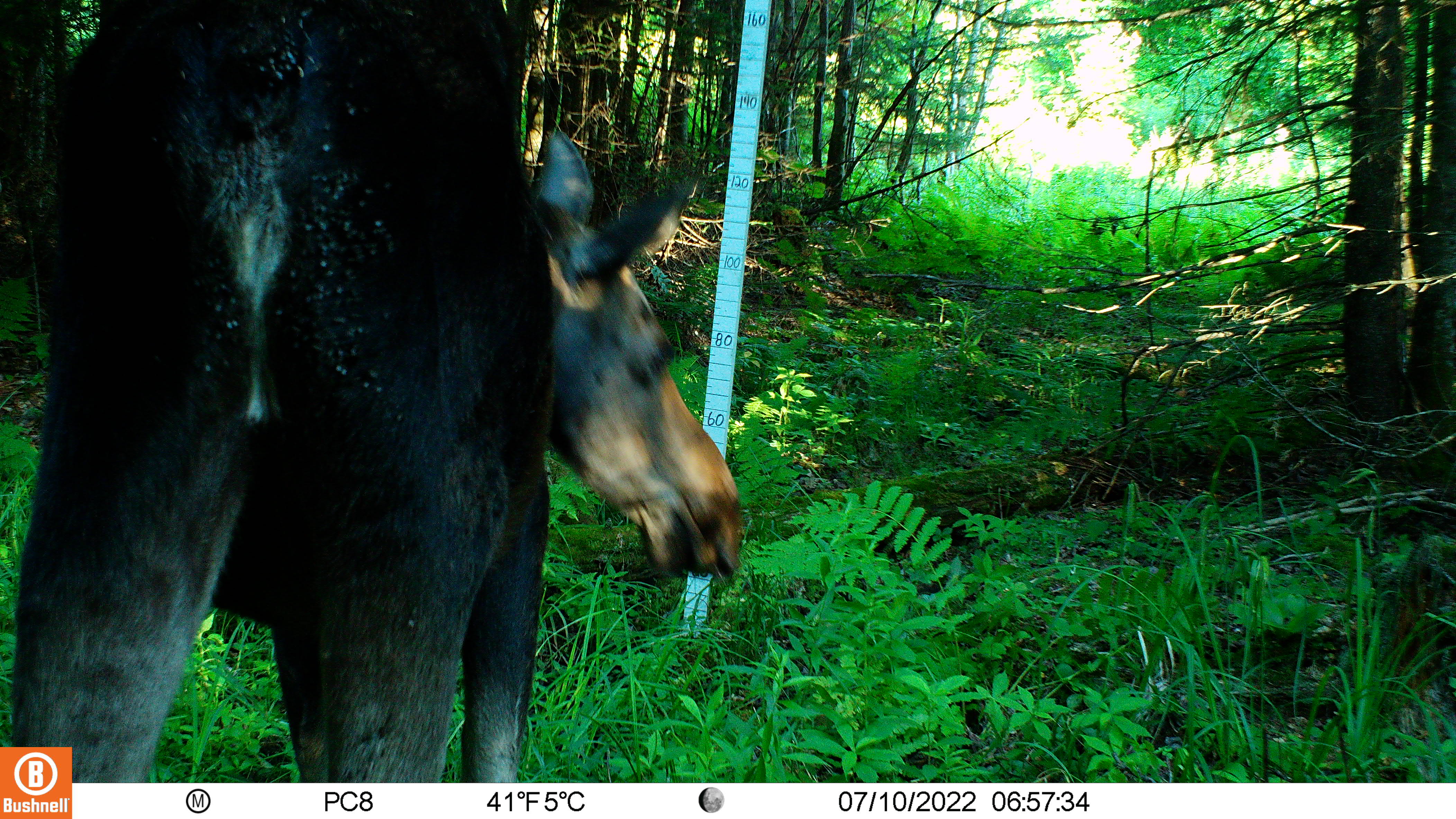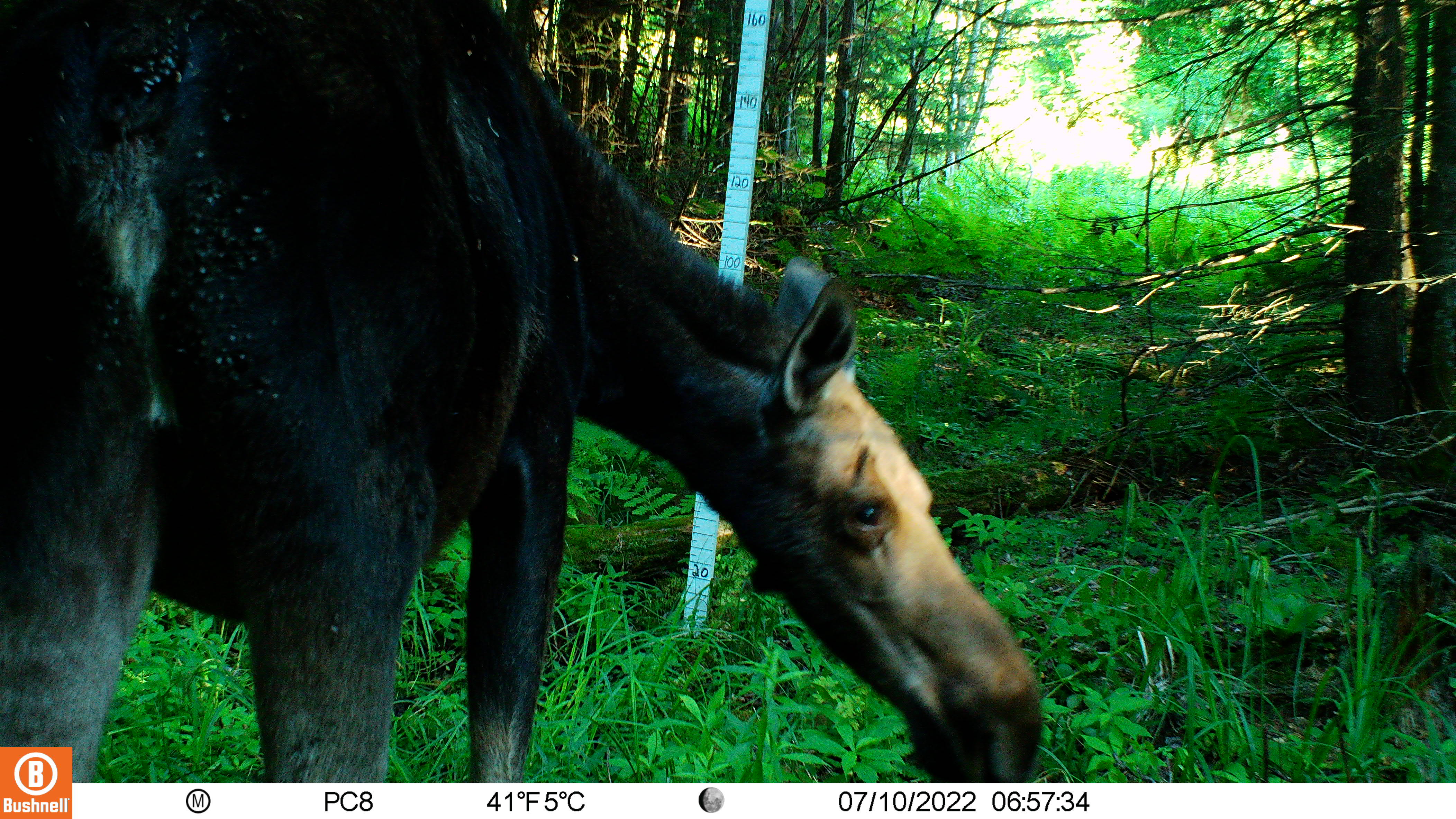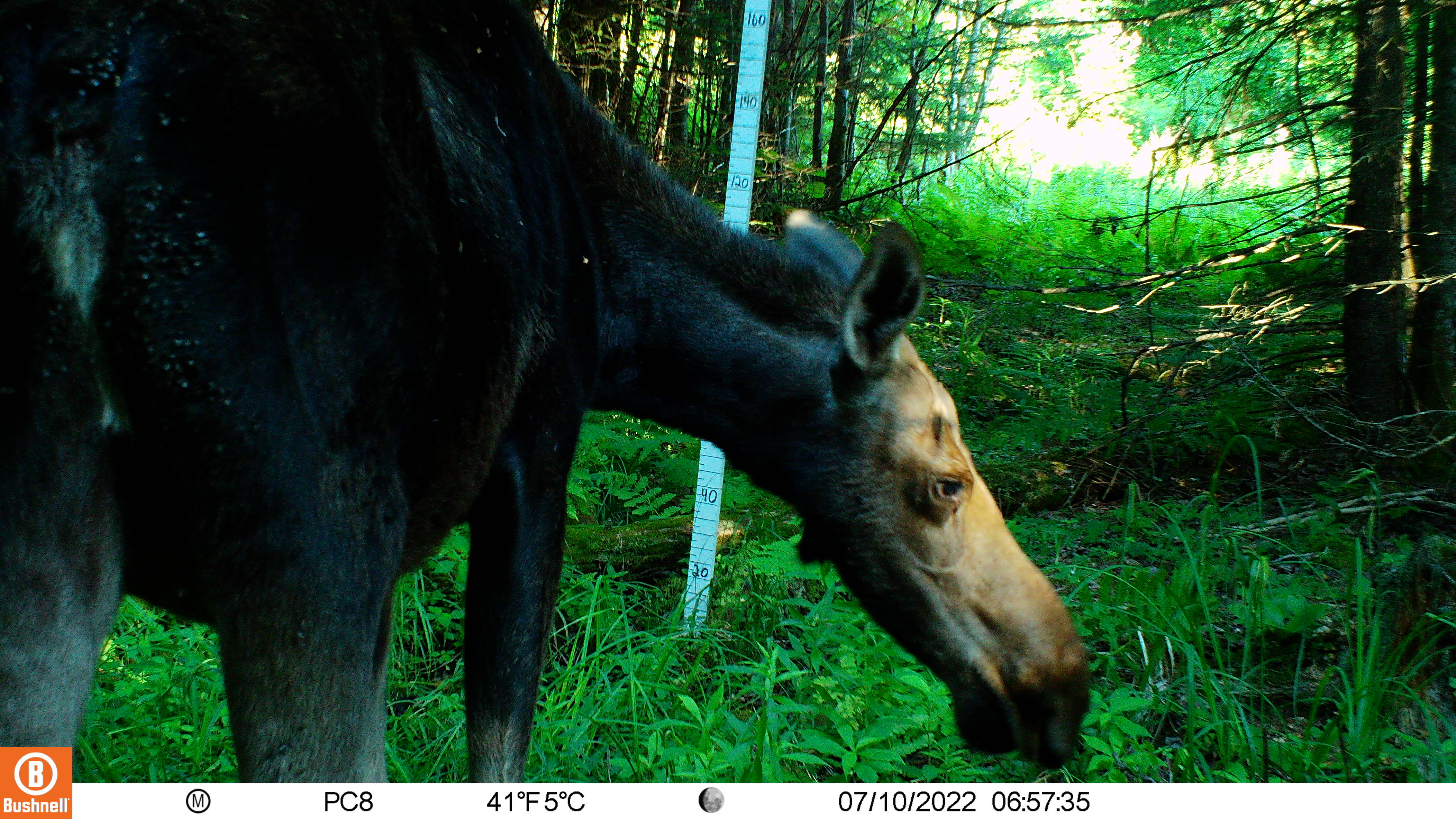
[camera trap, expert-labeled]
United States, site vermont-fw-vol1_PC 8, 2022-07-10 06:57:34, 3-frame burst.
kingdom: Animalia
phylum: Chordata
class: Mammalia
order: Artiodactyla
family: Cervidae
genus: Alces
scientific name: Alces alces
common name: moose